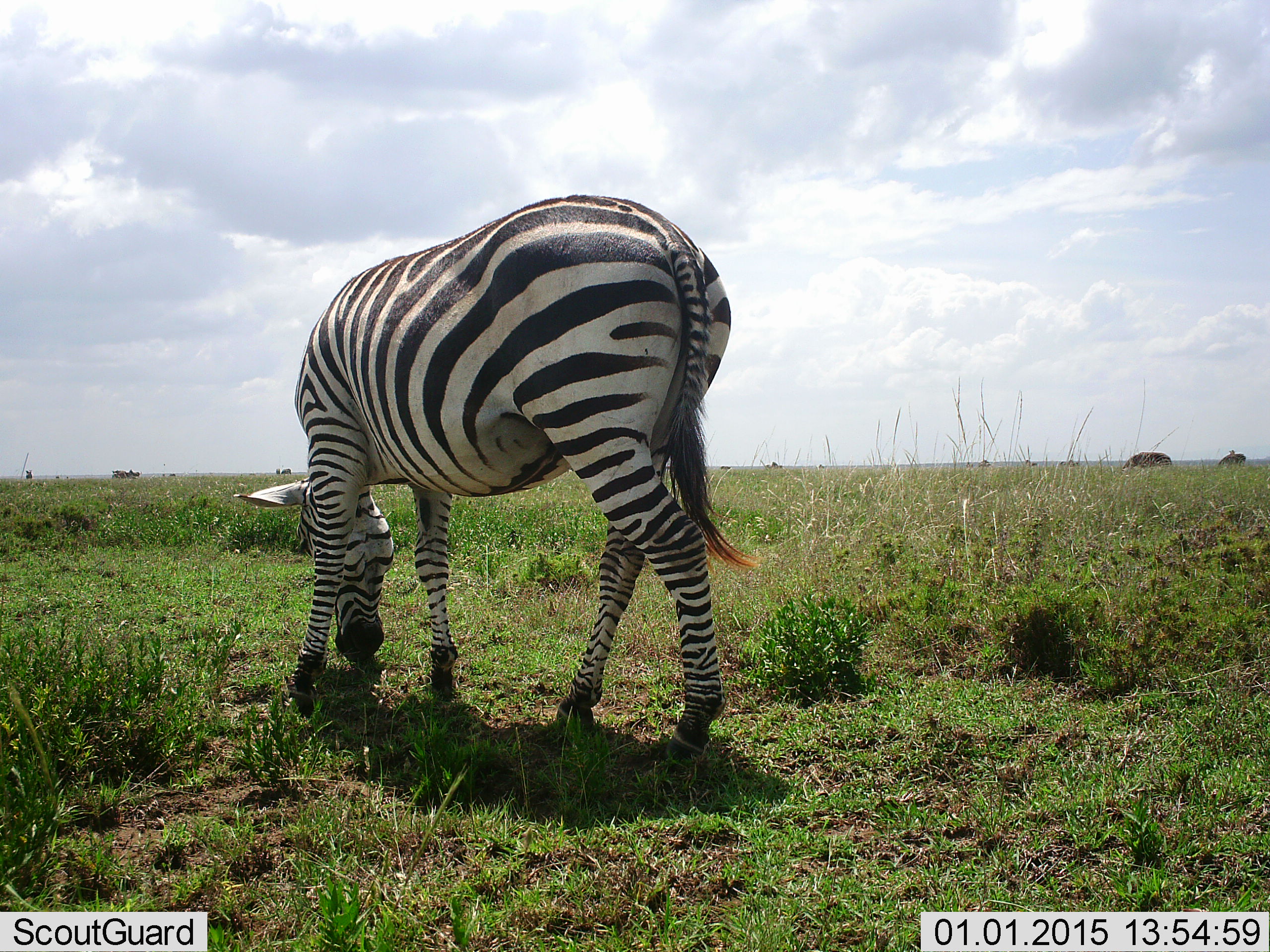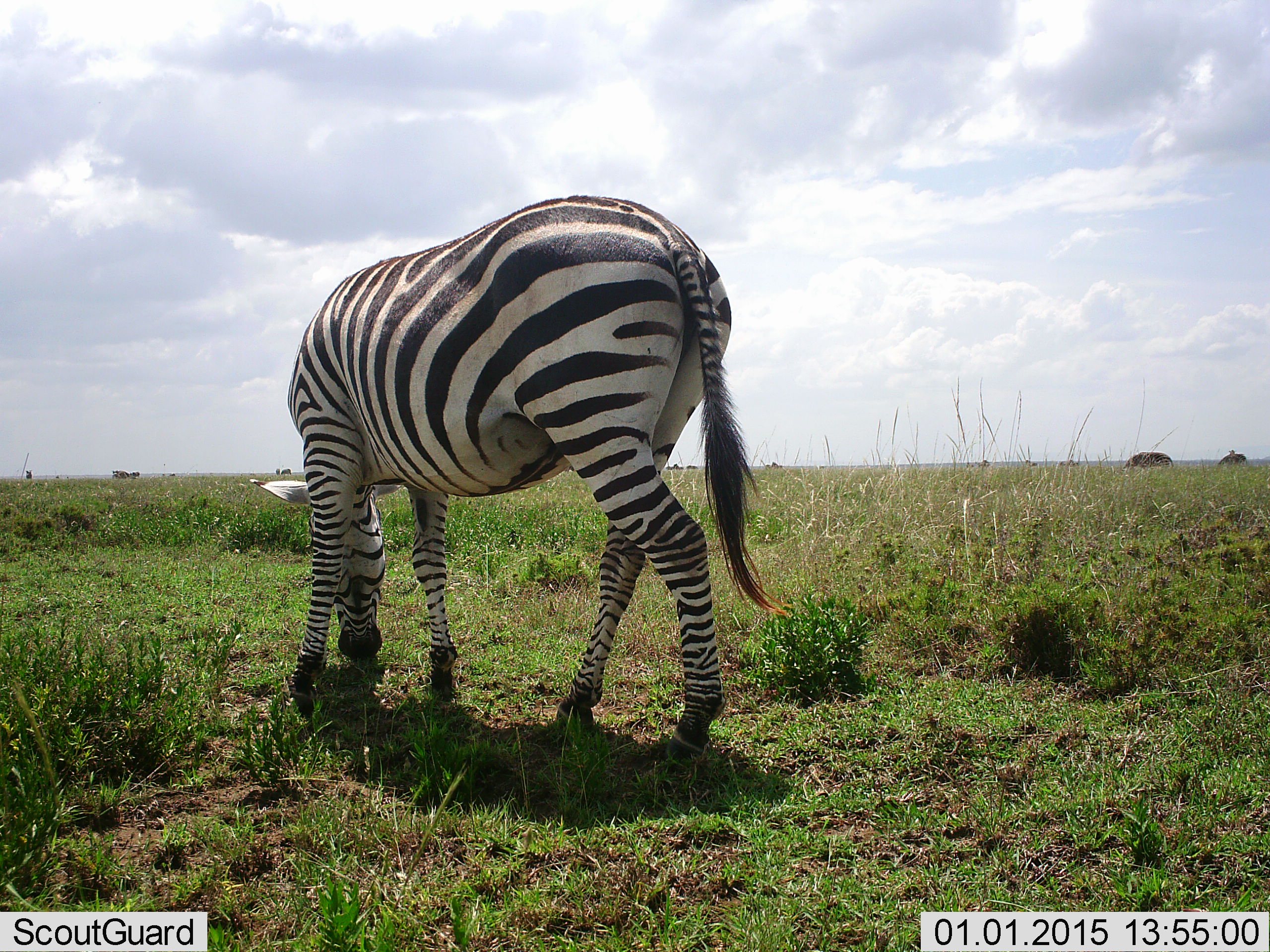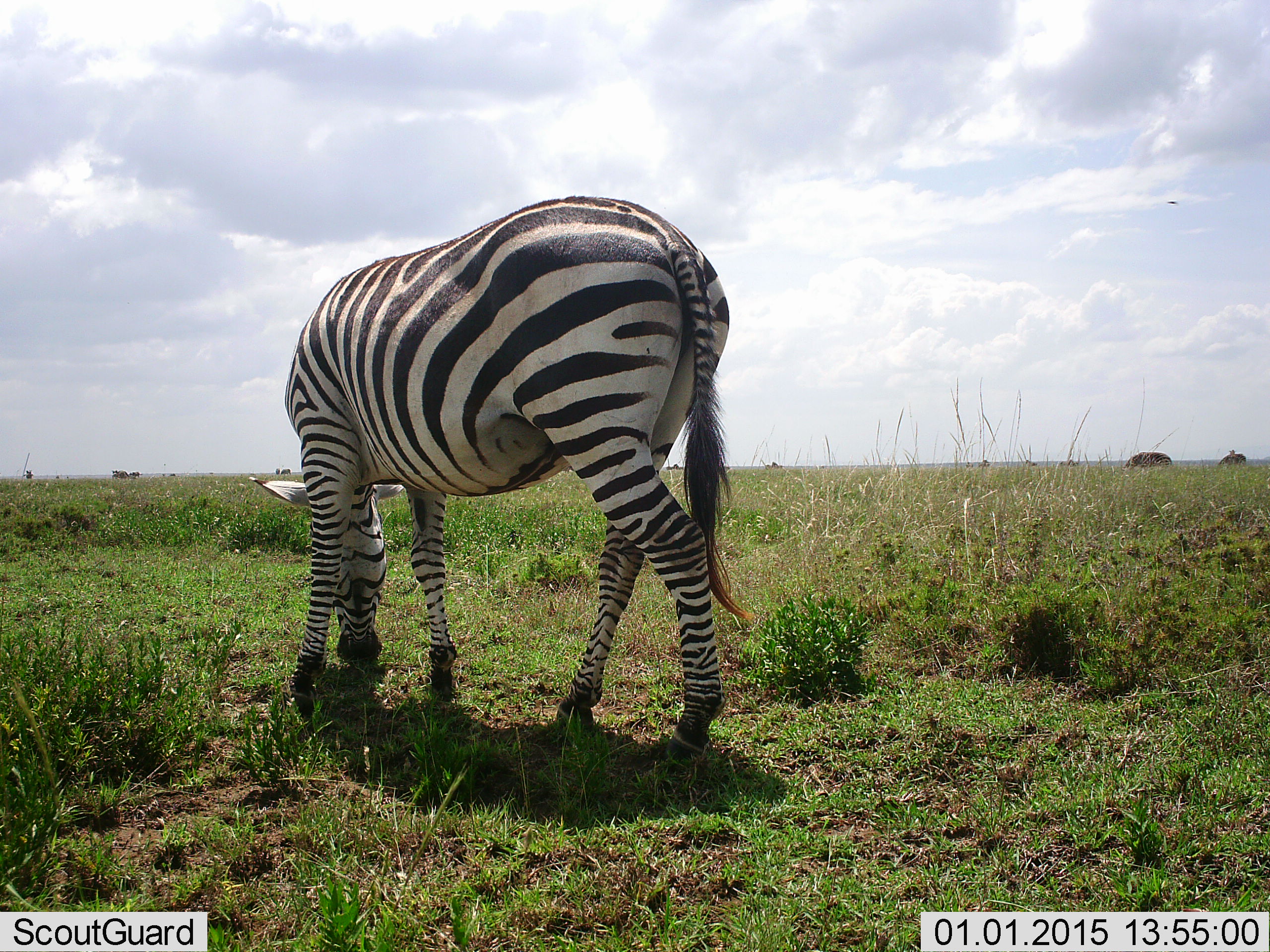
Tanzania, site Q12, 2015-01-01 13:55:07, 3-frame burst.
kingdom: Animalia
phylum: Chordata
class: Mammalia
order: Perissodactyla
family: Equidae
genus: Equus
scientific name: Equus quagga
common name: plains zebra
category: zebra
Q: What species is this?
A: Zebra (plains zebra) (Equus quagga).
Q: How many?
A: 1.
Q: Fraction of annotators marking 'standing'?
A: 10%.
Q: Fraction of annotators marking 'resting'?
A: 0%.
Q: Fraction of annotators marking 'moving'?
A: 10%.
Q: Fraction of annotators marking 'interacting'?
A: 0%.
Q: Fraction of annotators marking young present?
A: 0%.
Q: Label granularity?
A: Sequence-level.